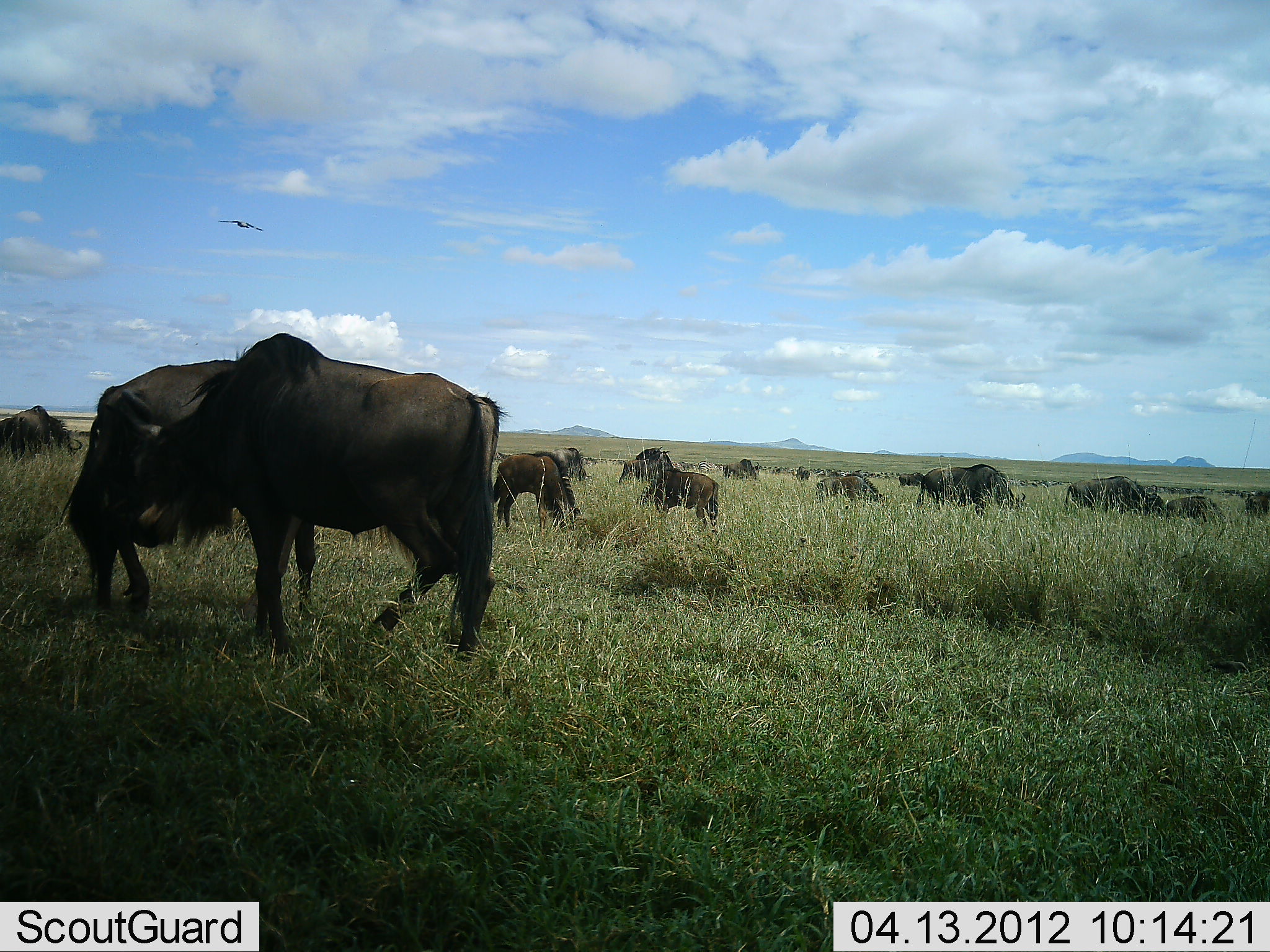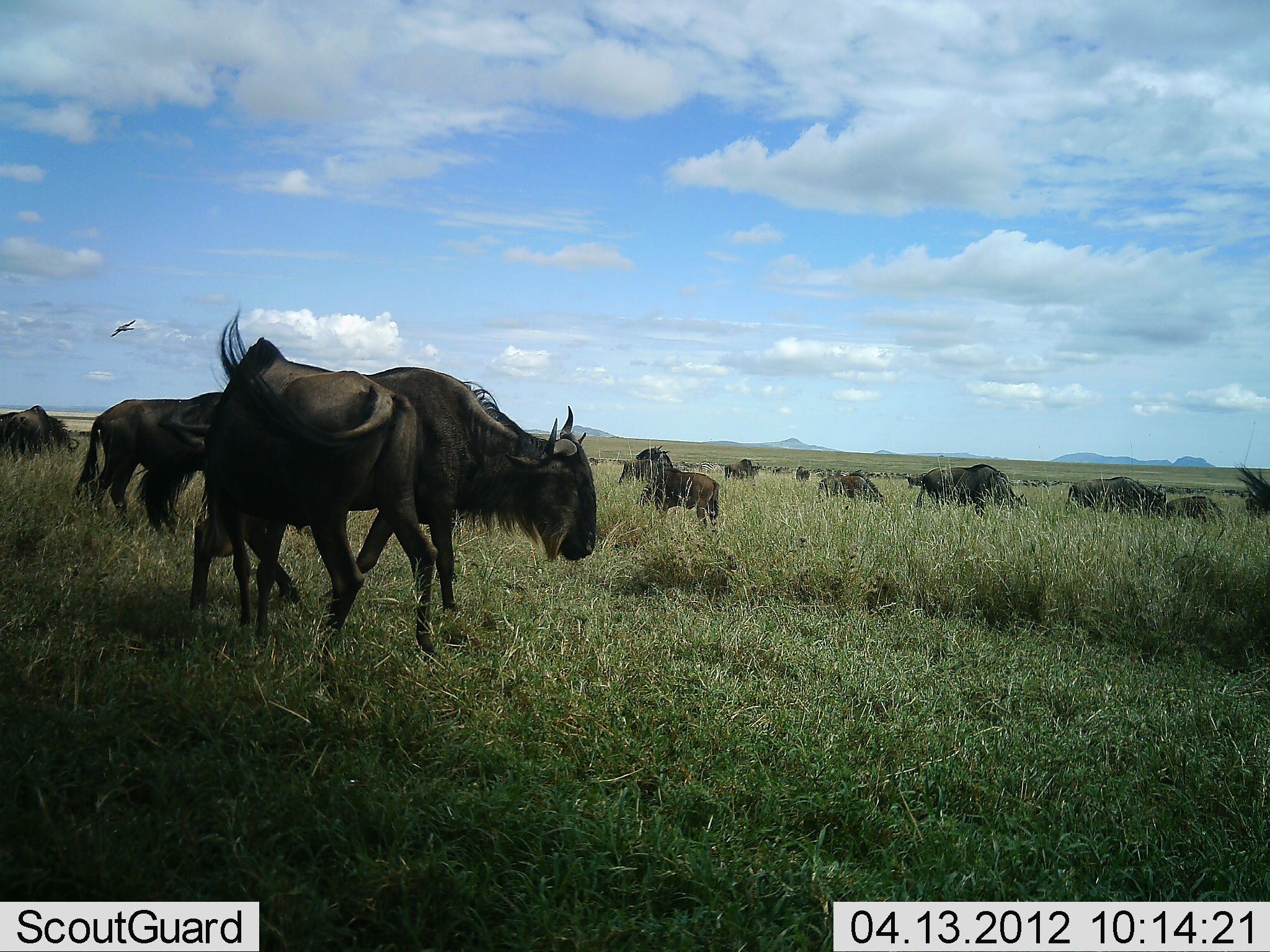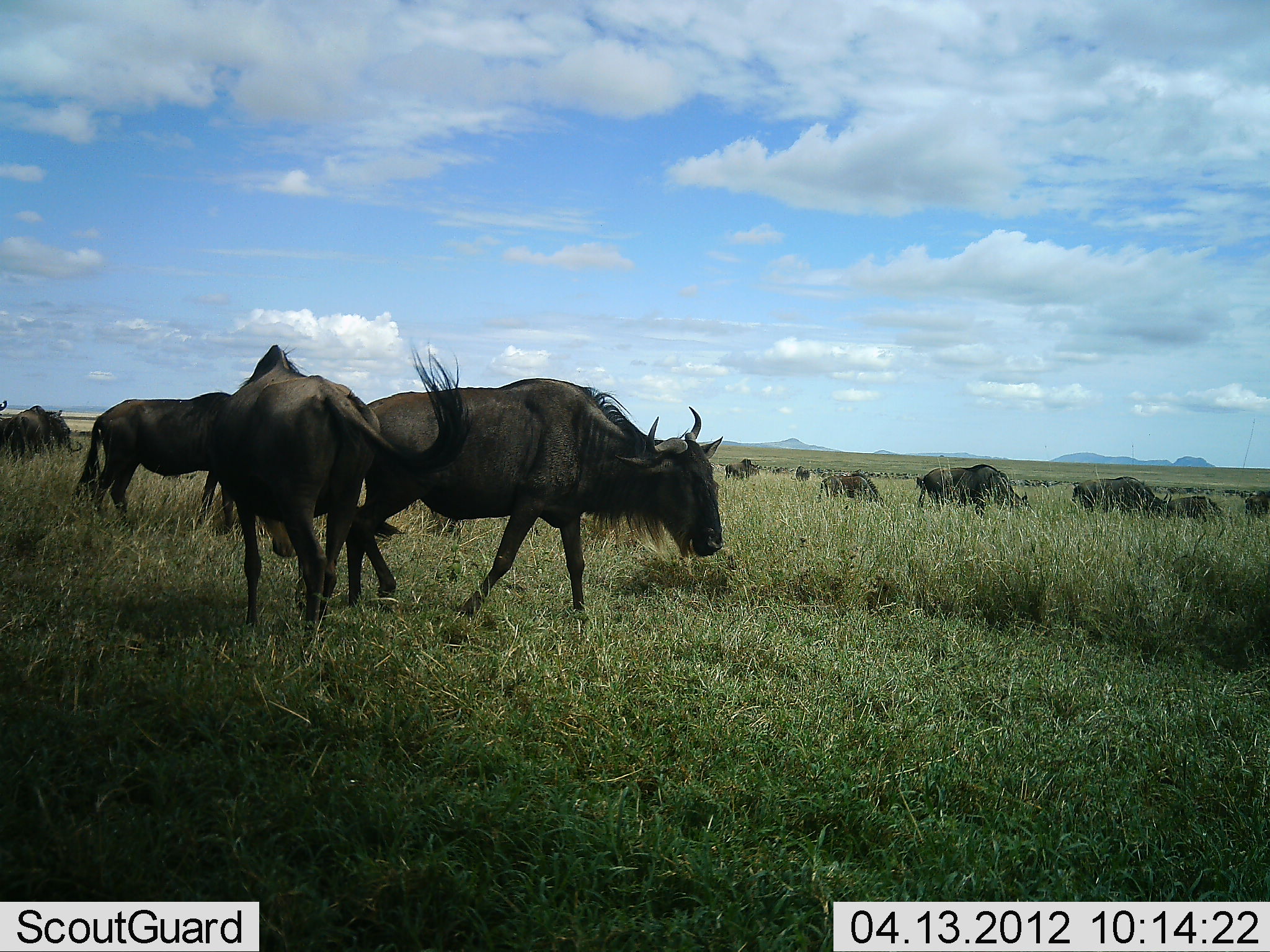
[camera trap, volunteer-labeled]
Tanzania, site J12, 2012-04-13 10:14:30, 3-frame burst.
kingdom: Animalia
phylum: Chordata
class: Mammalia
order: Artiodactyla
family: Bovidae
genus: Connochaetes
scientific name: Connochaetes taurinus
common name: blue wildebeest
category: wildebeest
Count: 11-50.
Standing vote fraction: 76%.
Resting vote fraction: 5%.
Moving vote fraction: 62%.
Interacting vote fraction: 14%.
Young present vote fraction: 10%.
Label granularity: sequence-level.